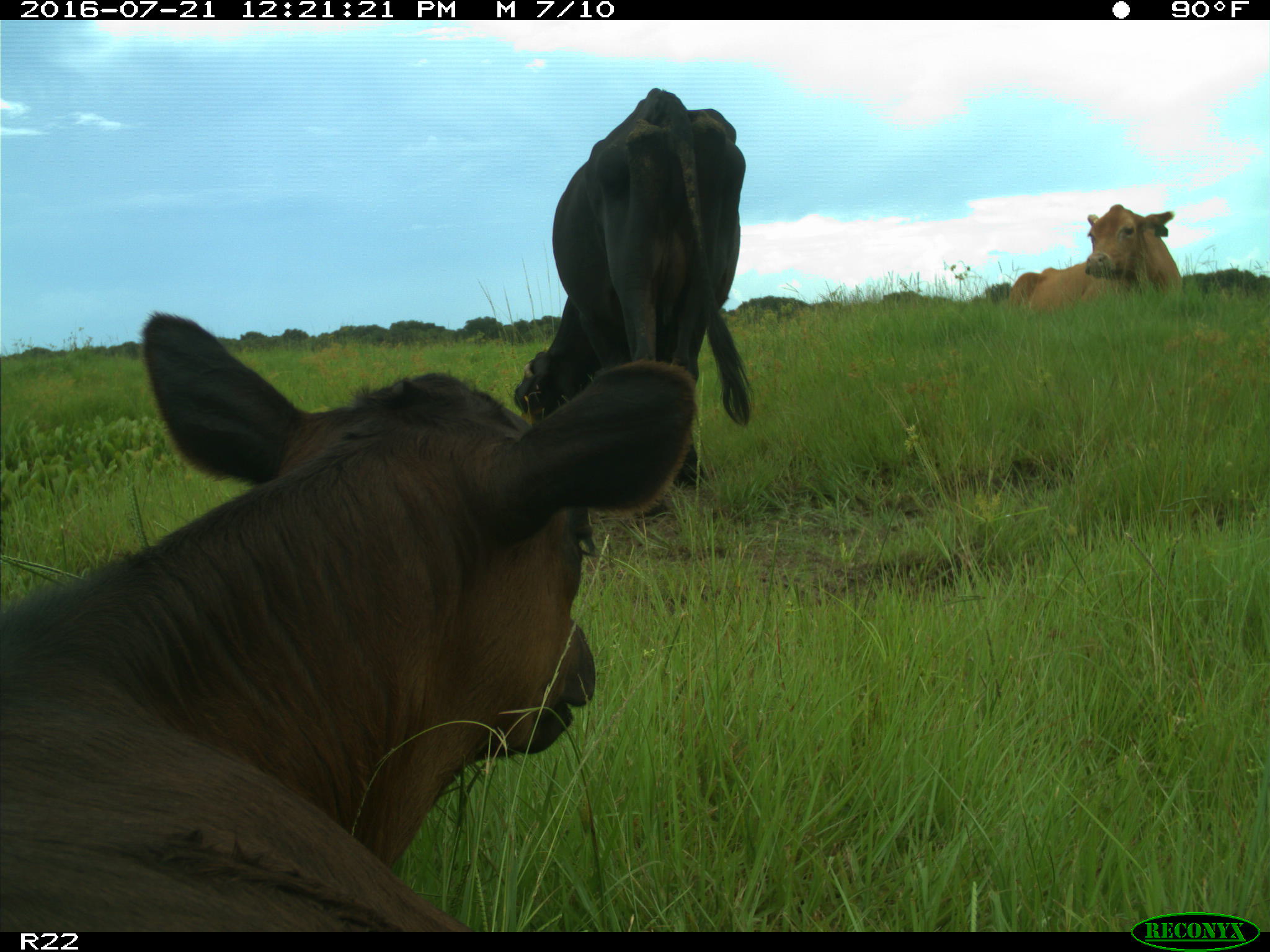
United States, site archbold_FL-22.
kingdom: Animalia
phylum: Chordata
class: Mammalia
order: Artiodactyla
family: Bovidae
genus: Bos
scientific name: Bos taurus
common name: domestic cow